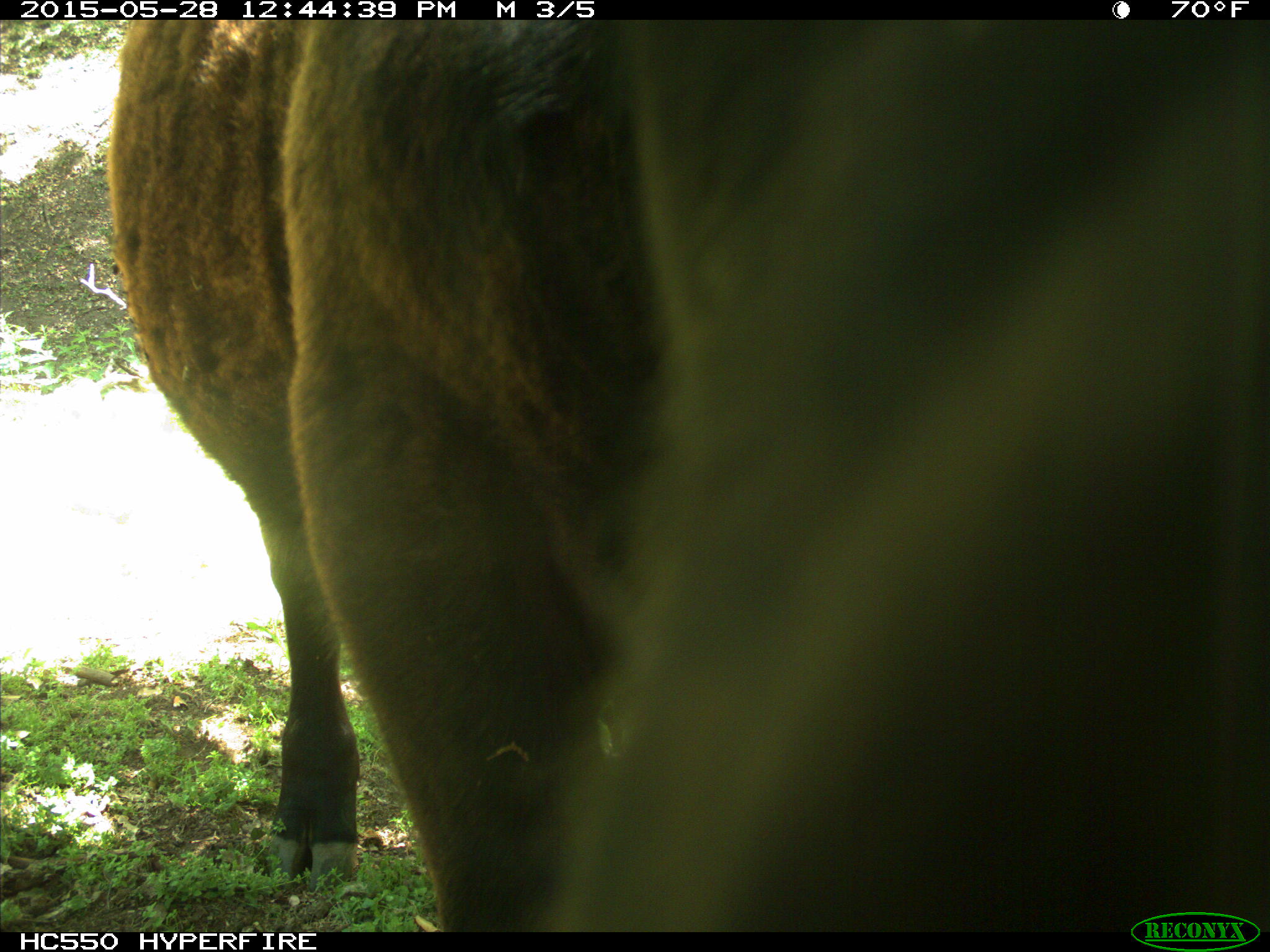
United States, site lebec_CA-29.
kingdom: Animalia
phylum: Chordata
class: Mammalia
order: Artiodactyla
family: Bovidae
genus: Bos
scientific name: Bos taurus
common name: domestic cow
Bos taurus (domestic cow).